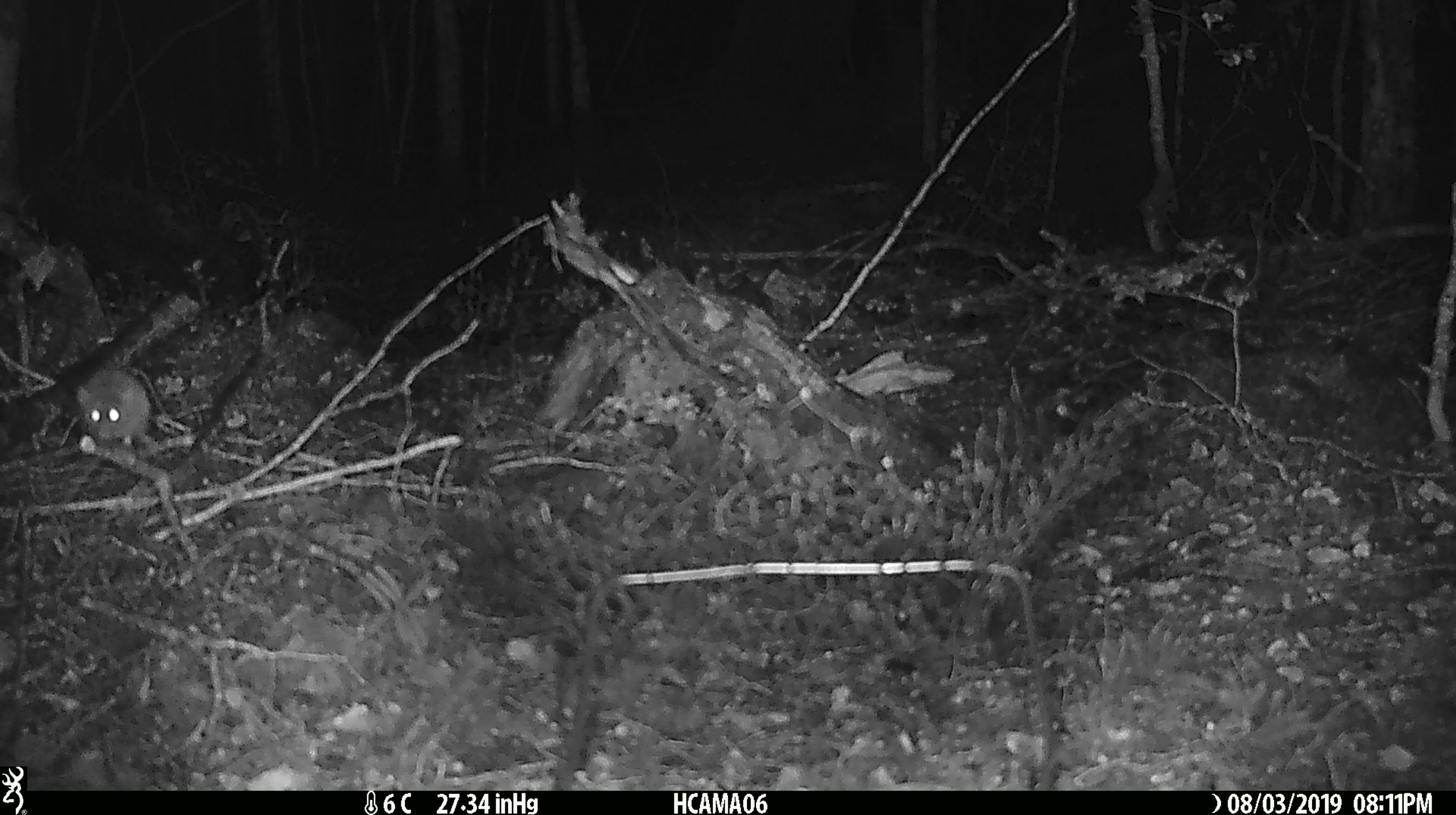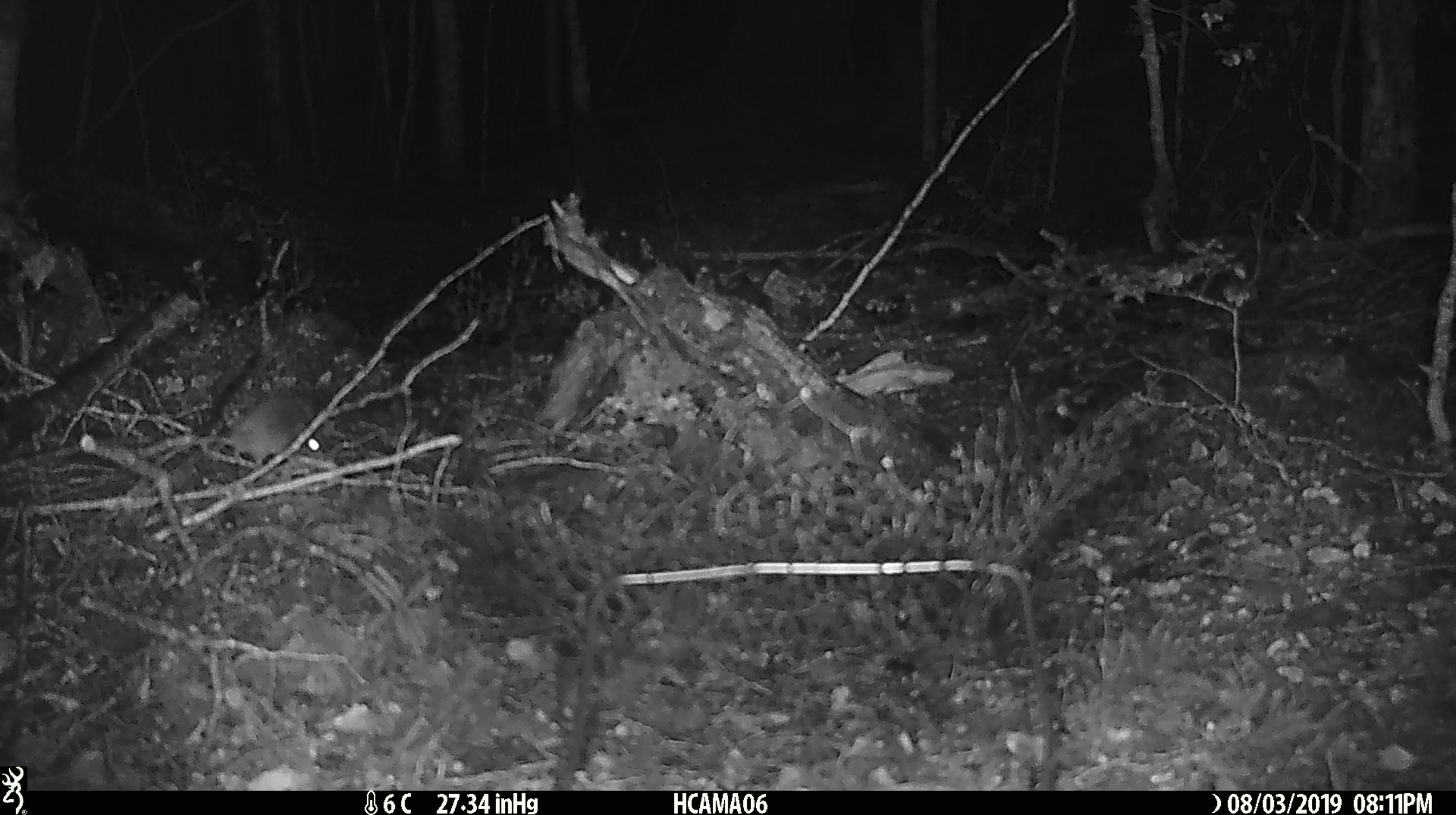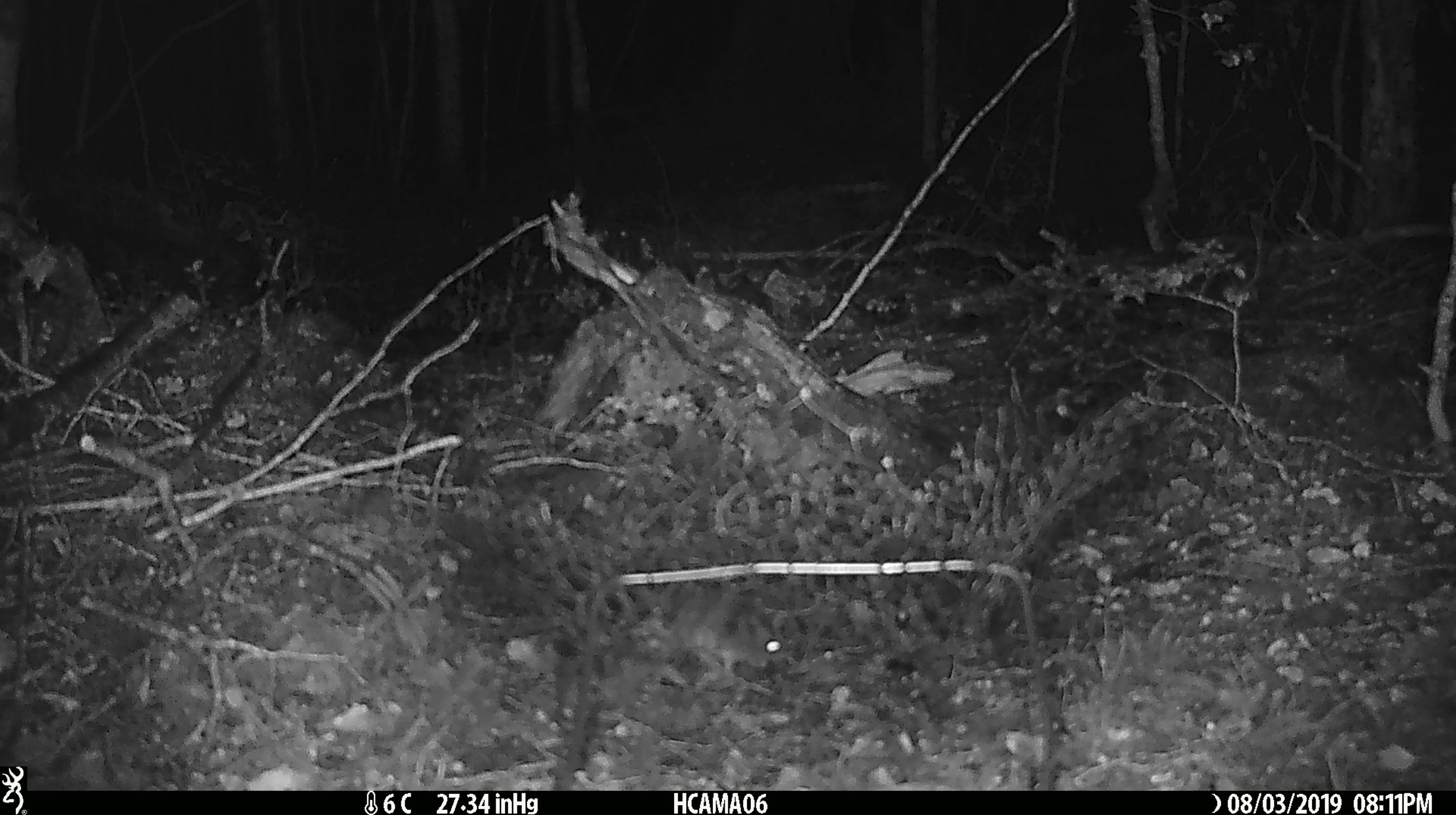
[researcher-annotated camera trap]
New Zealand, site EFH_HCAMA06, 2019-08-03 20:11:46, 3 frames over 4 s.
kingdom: Animalia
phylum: Chordata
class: Mammalia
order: Rodentia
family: Muridae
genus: Mus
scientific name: Mus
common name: mouse